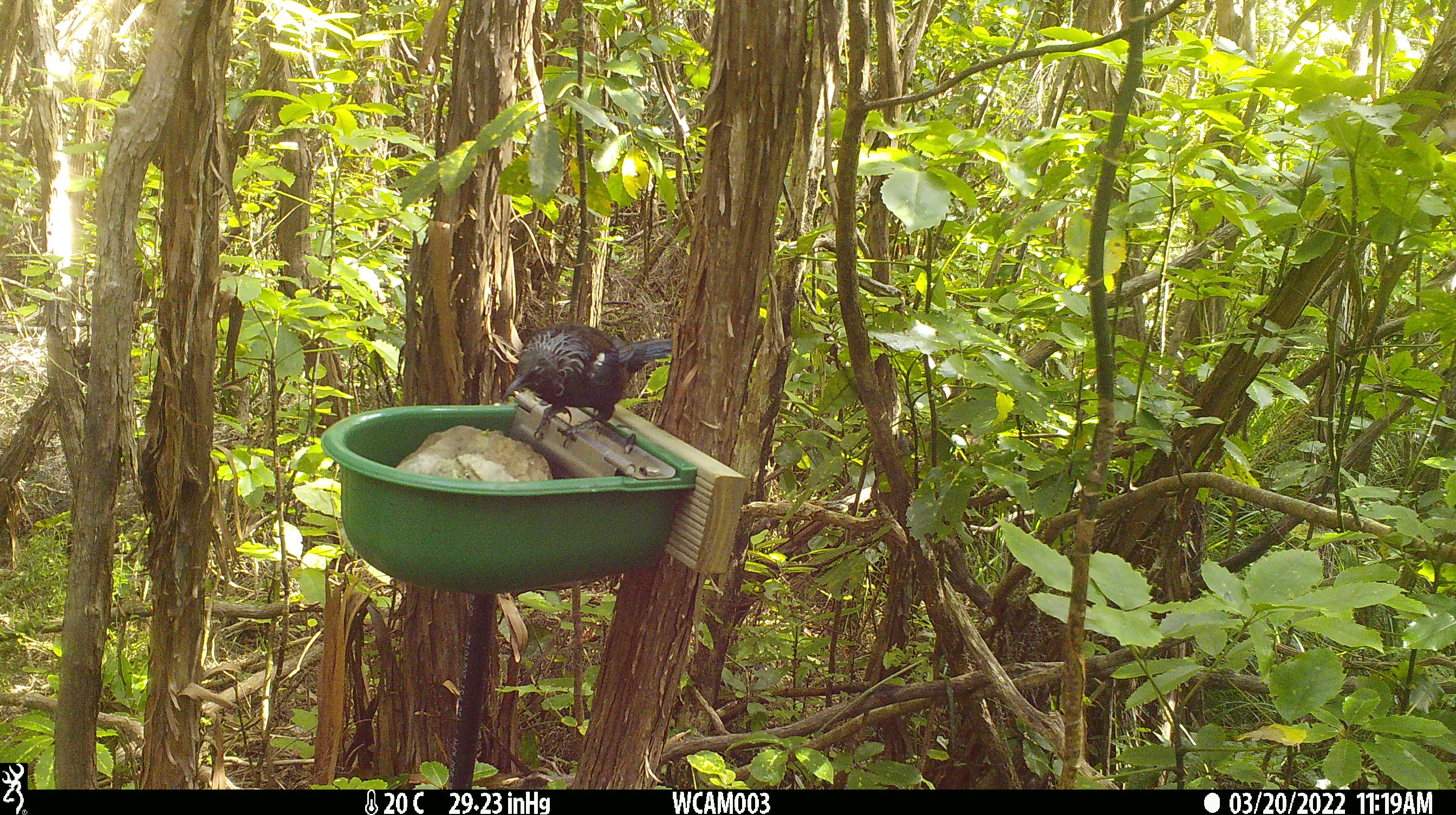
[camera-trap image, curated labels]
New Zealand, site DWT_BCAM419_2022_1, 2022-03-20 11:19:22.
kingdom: Animalia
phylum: Chordata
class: Aves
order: Passeriformes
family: Meliphagidae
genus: Prosthemadera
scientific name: Prosthemadera novaeseelandiae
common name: tui